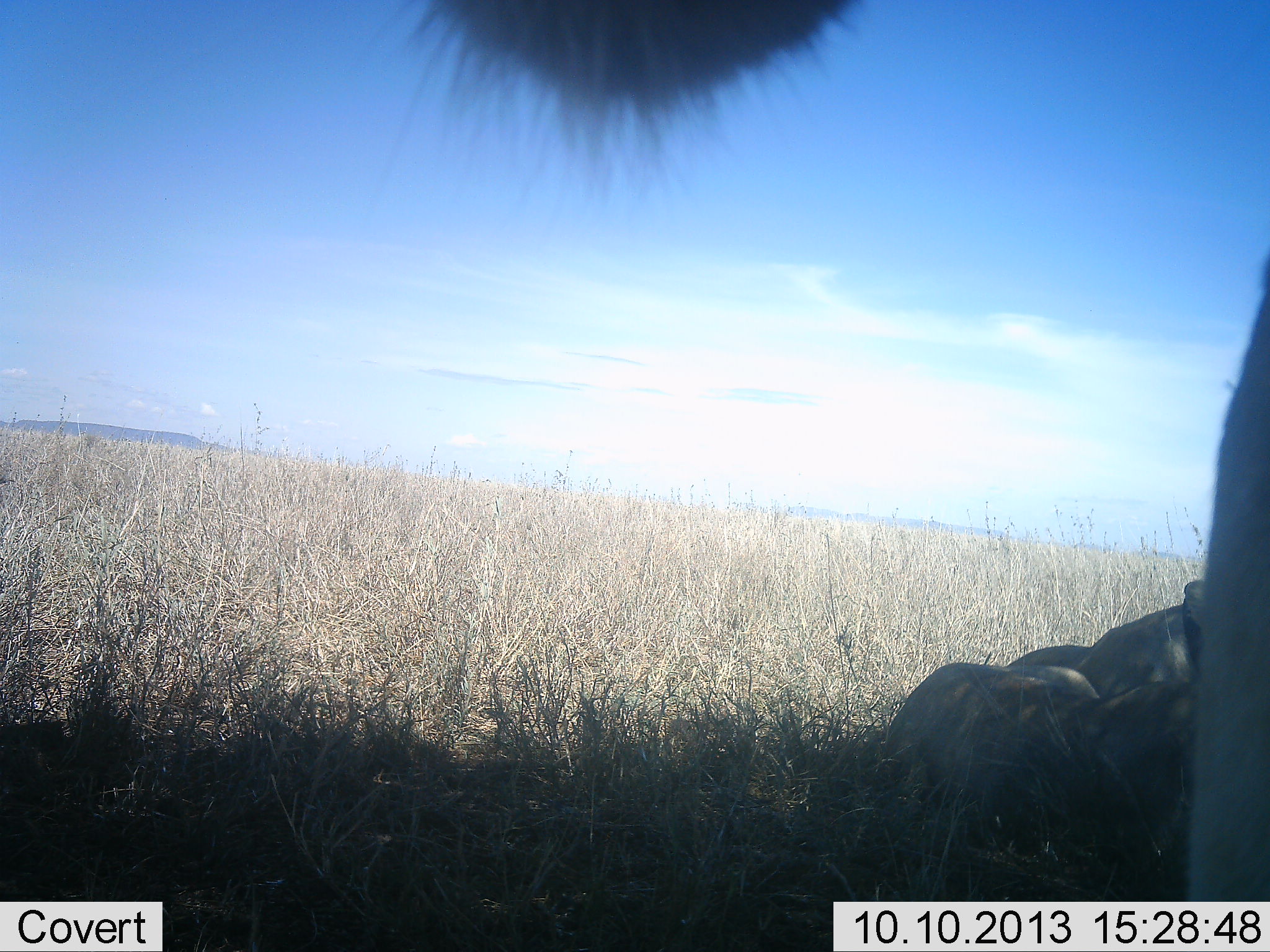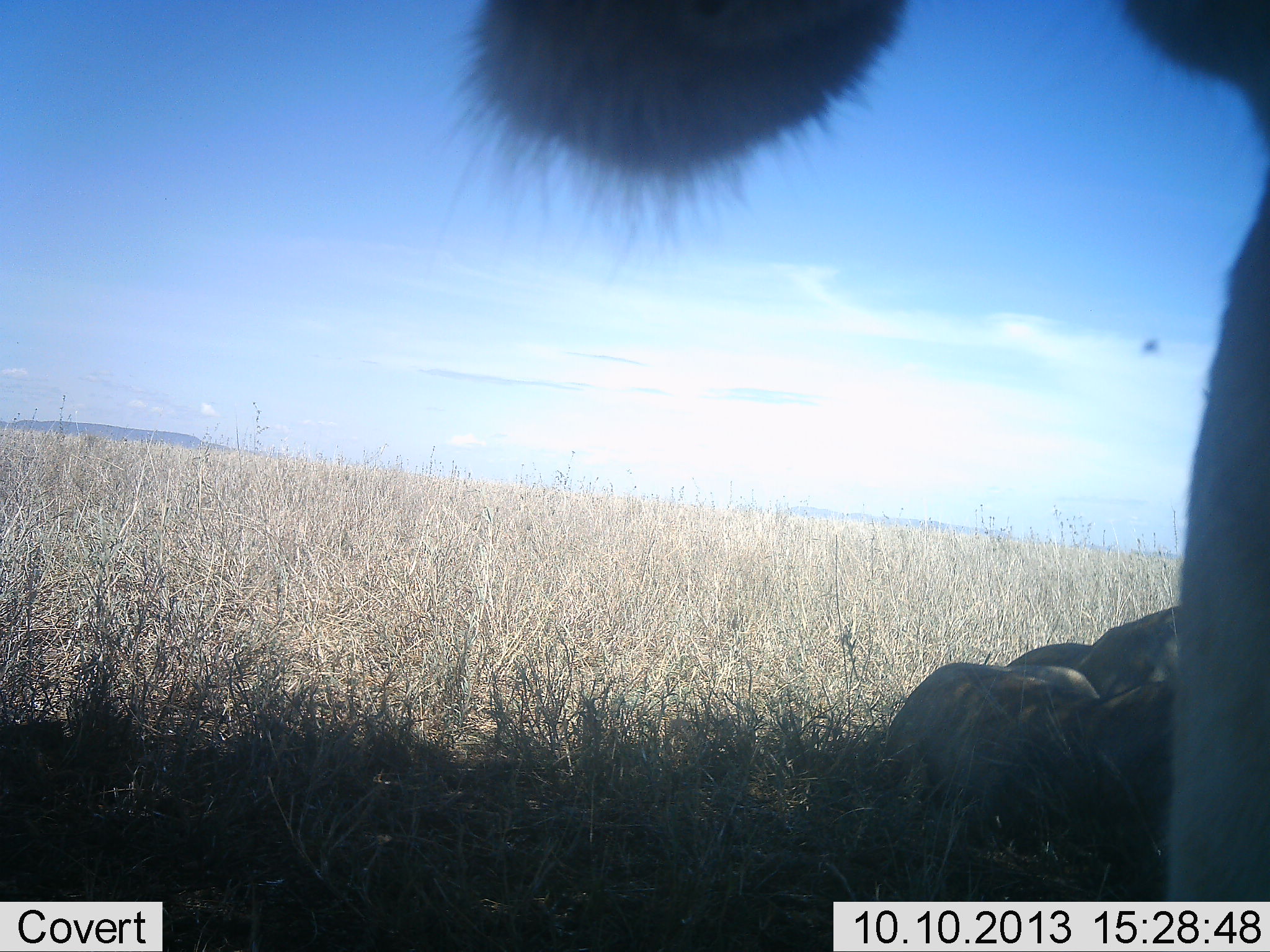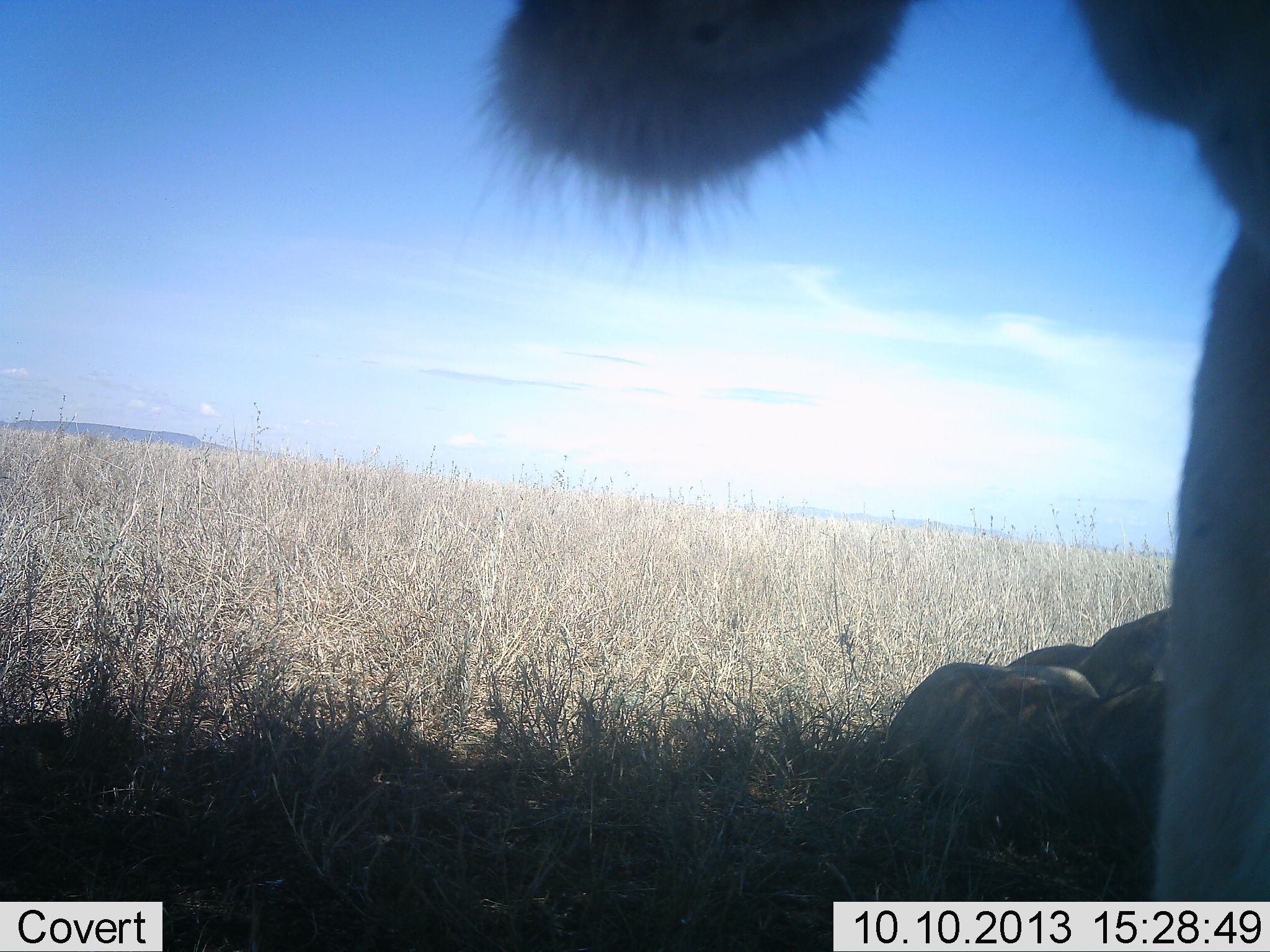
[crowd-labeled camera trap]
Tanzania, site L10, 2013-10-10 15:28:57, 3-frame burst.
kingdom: Animalia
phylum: Chordata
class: Mammalia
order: Carnivora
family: Felidae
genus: Panthera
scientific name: Panthera leo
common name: lion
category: lionfemale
Lionfemale (lion) (Panthera leo), count 3. Behavior (volunteer vote fractions): standing 17%, resting 100%, moving 0%, interacting 0%. Young present (vote fraction): 0%. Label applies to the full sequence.